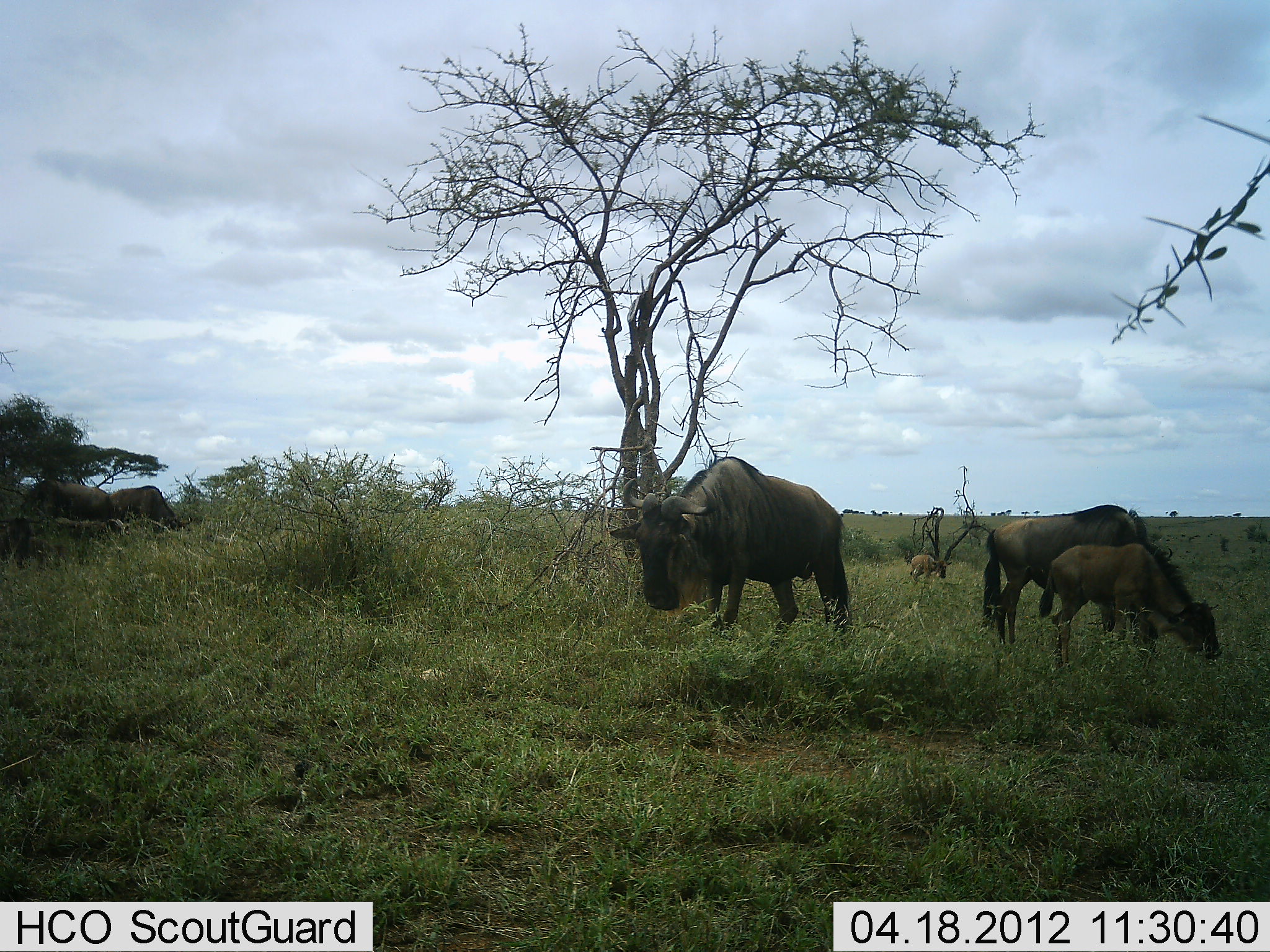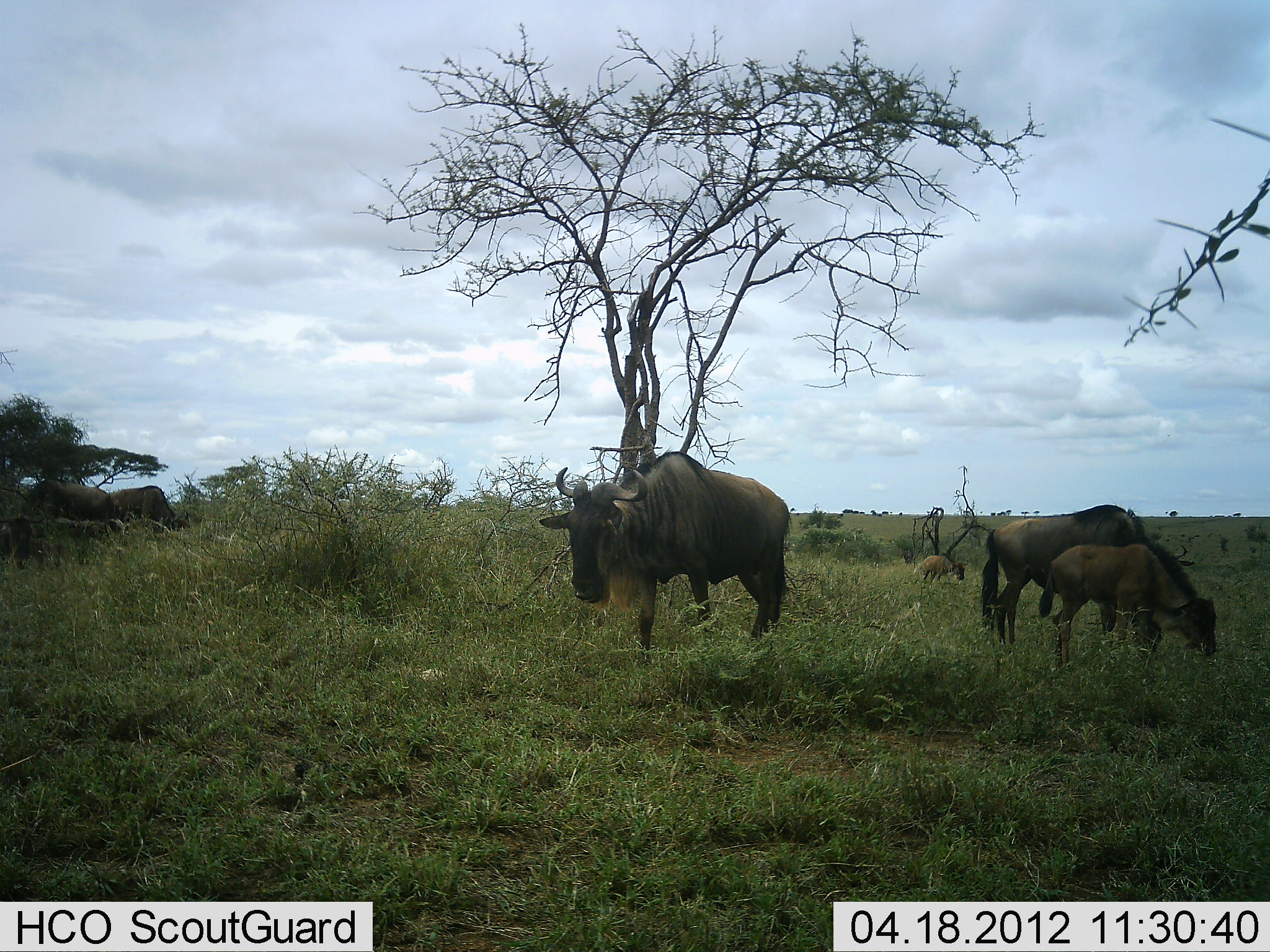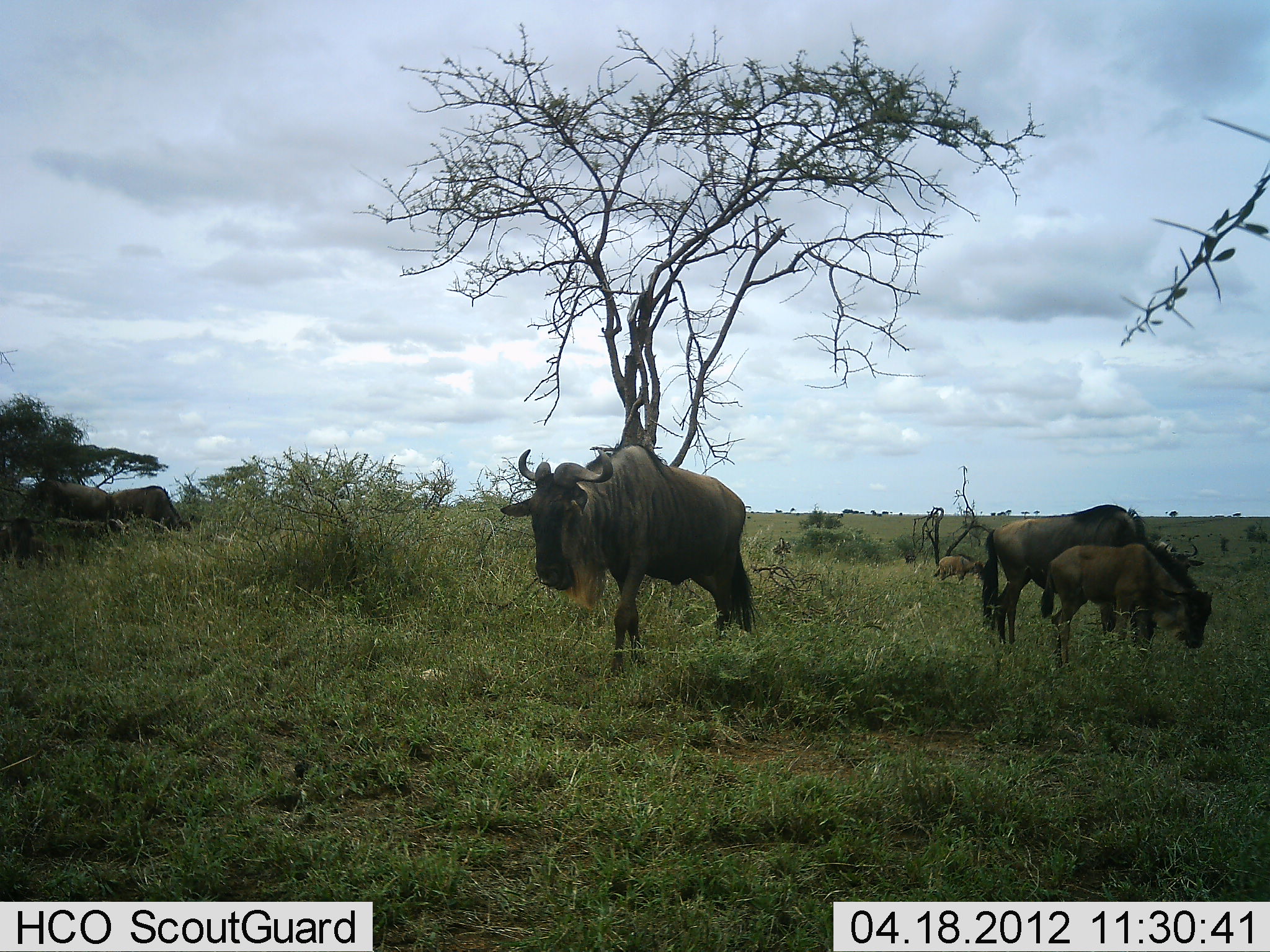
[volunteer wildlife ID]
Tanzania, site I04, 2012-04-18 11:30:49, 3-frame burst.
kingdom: Animalia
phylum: Chordata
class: Mammalia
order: Artiodactyla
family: Bovidae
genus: Connochaetes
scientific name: Connochaetes taurinus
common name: blue wildebeest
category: wildebeest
Wildebeest (blue wildebeest) (Connochaetes taurinus), count 6. Behavior (volunteer vote fractions): standing 56%, resting 17%, moving 78%, interacting 0%. Young present (vote fraction): 72%. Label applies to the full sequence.